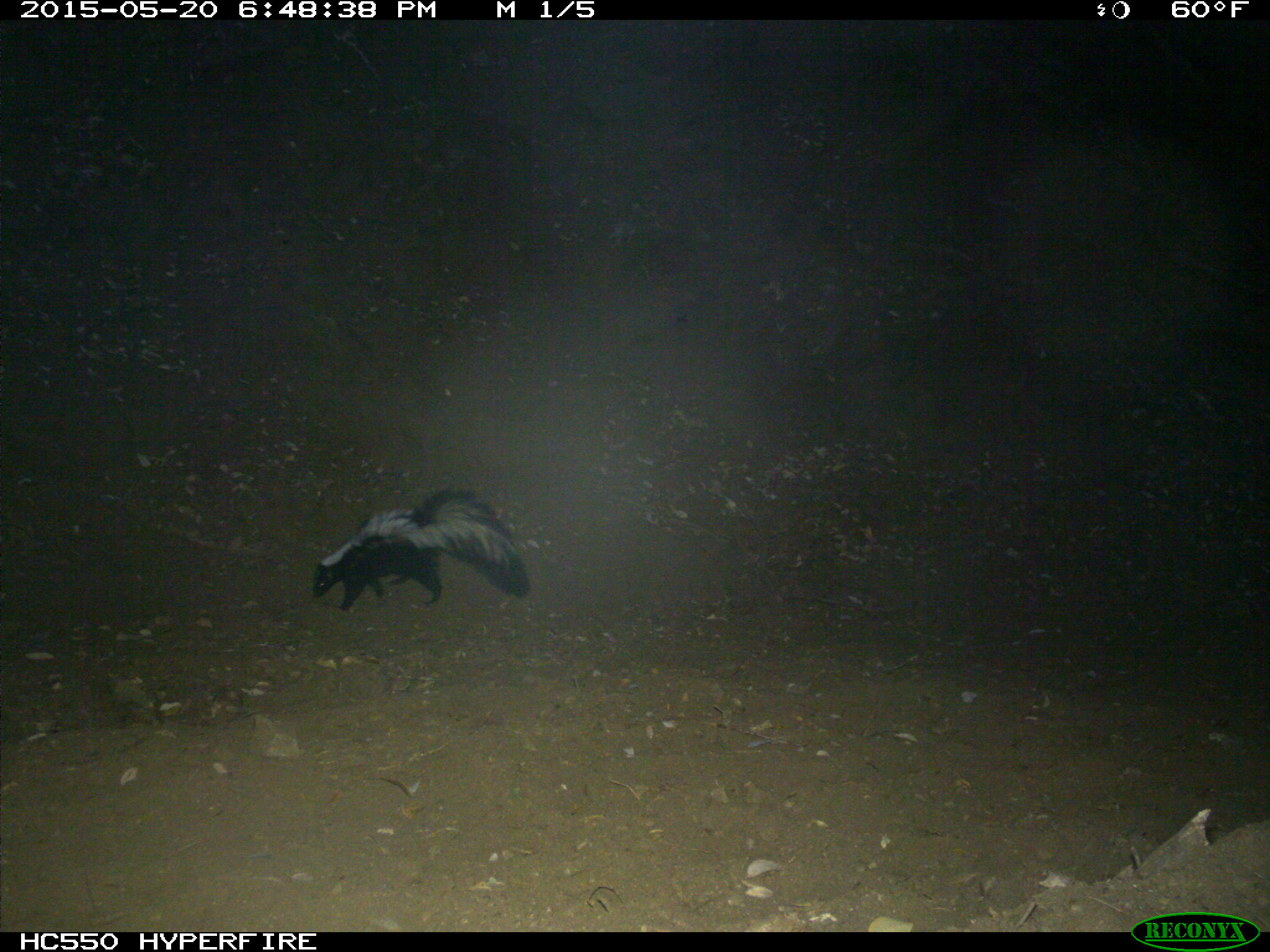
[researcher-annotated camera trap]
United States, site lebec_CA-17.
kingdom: Animalia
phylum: Chordata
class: Mammalia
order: Carnivora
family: Mephitidae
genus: Mephitis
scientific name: Mephitis mephitis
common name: striped skunk